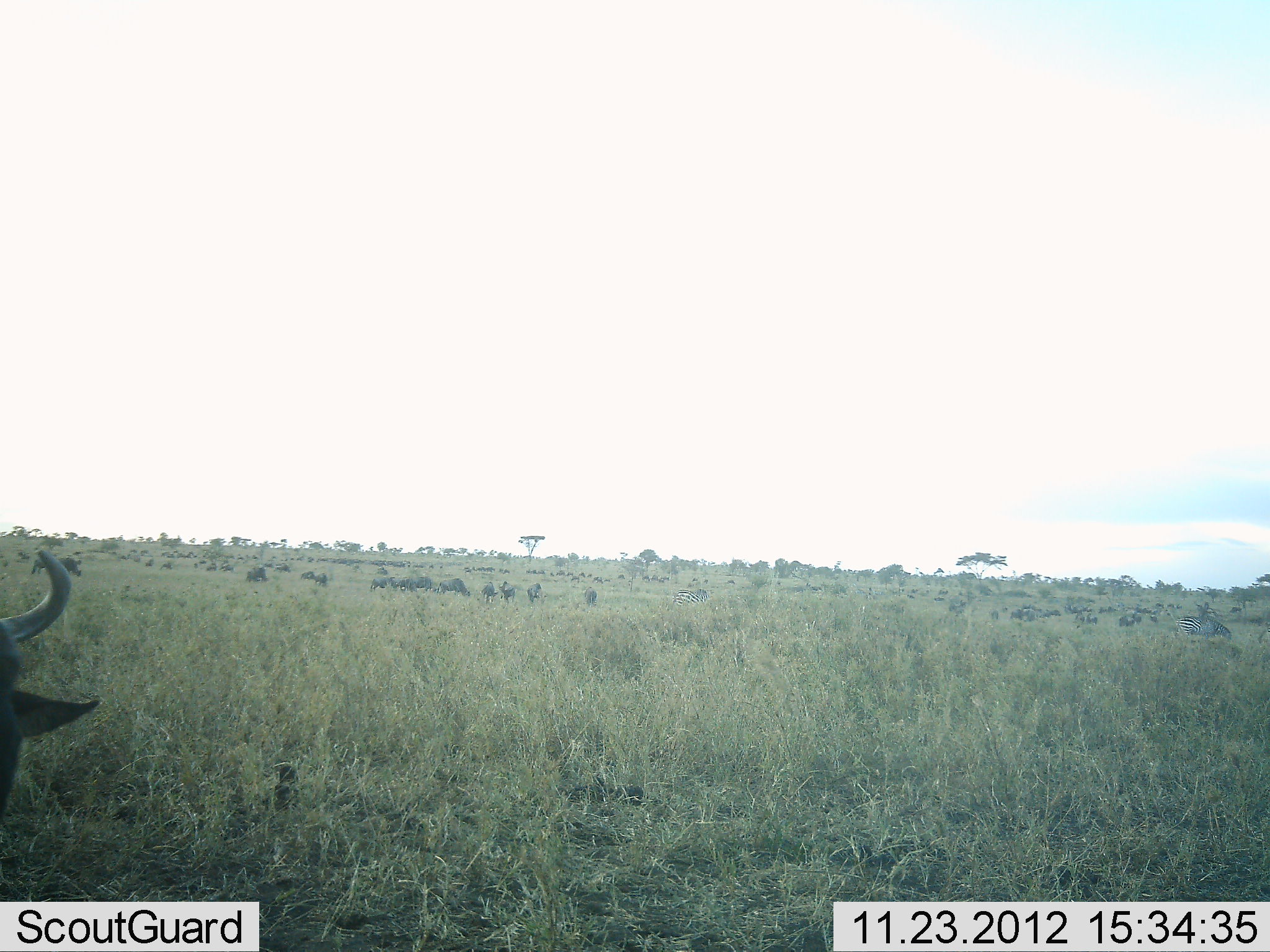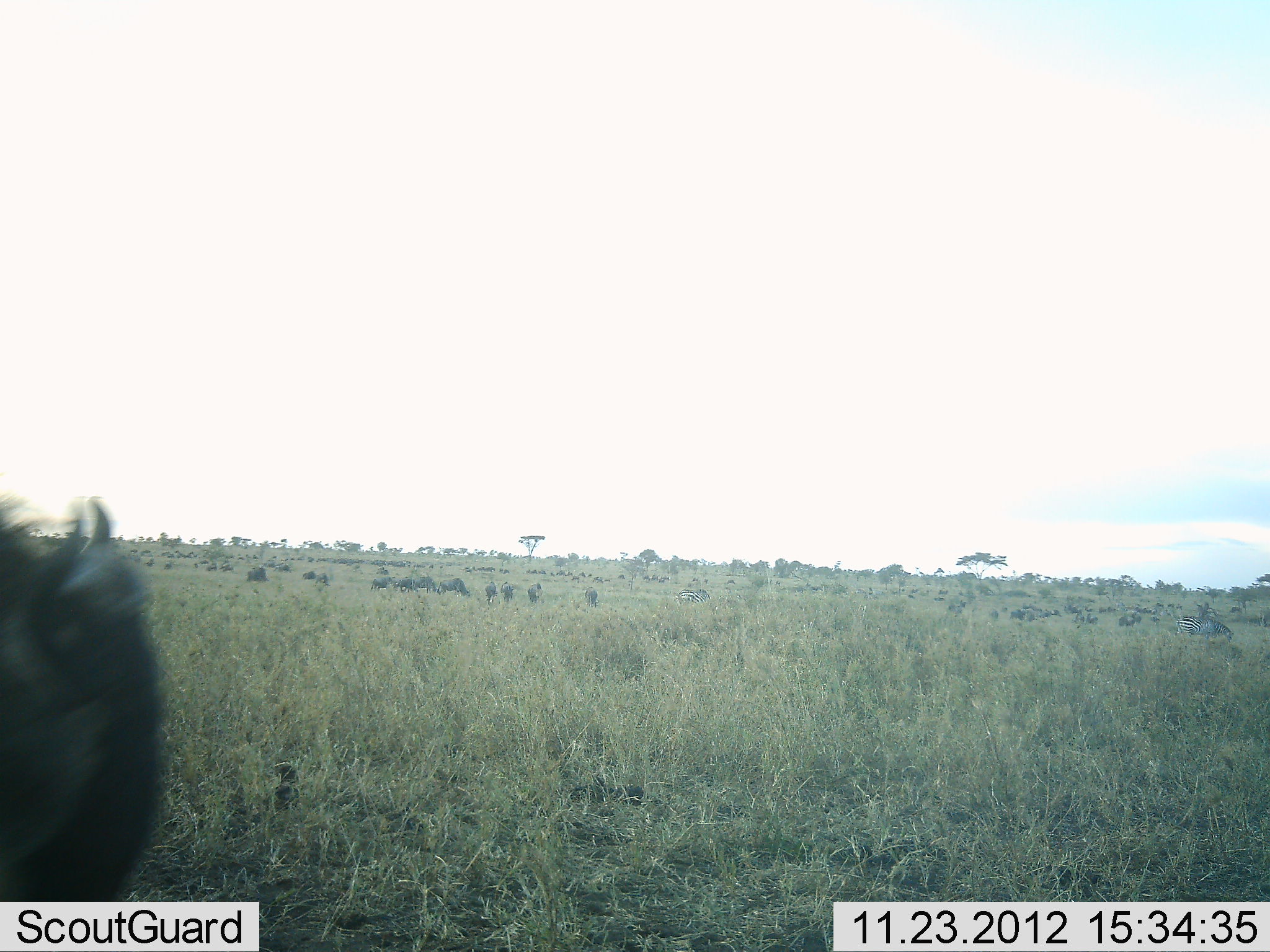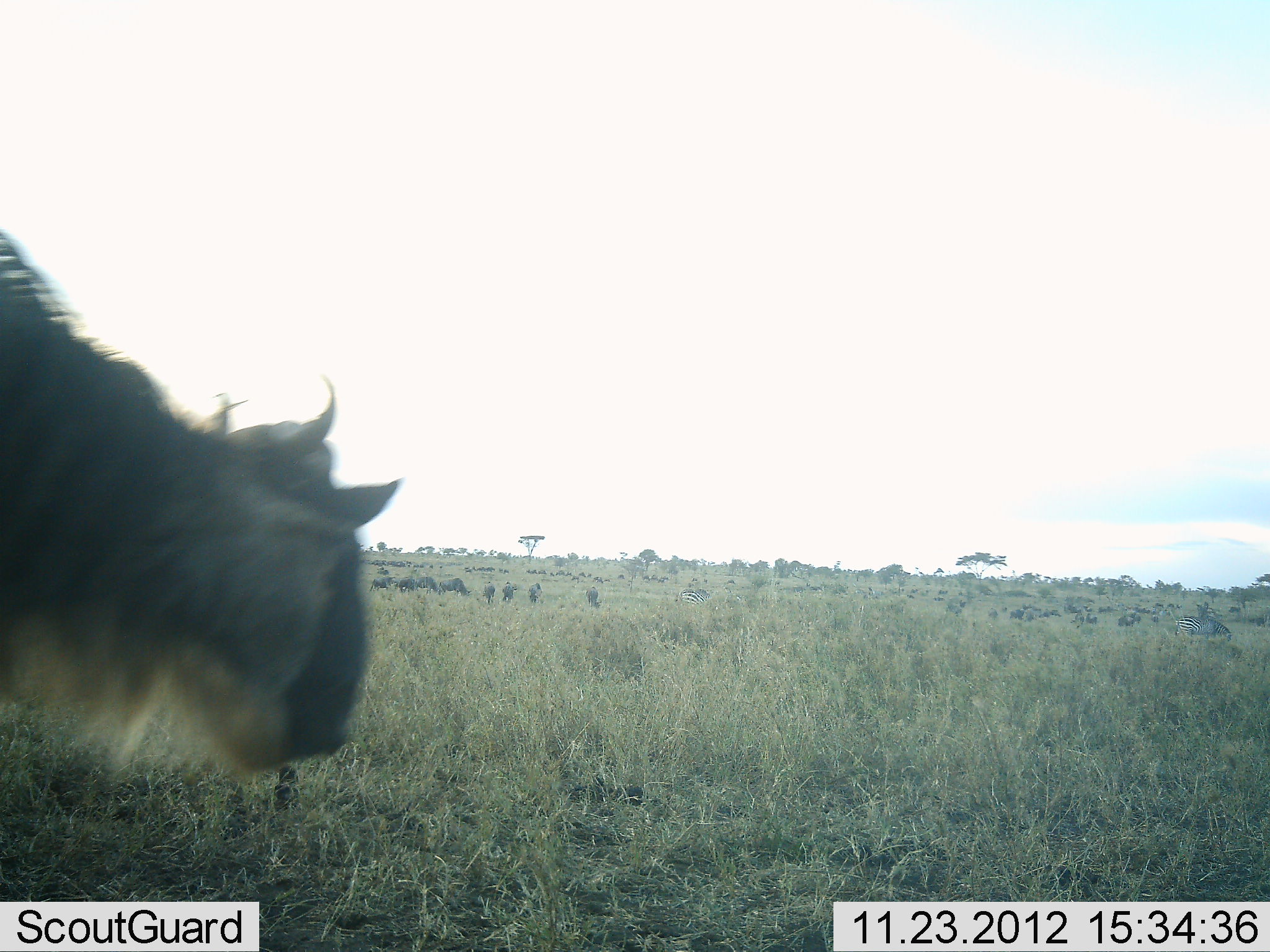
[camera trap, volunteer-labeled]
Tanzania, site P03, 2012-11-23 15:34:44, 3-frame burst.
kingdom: Animalia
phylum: Chordata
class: Mammalia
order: Artiodactyla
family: Bovidae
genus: Connochaetes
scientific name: Connochaetes taurinus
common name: blue wildebeest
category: wildebeest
Wildebeest (blue wildebeest) (Connochaetes taurinus), count 1. Behavior (volunteer vote fractions): standing 42%, resting 0%, moving 67%, interacting 8%. Young present (vote fraction): 0%. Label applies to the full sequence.